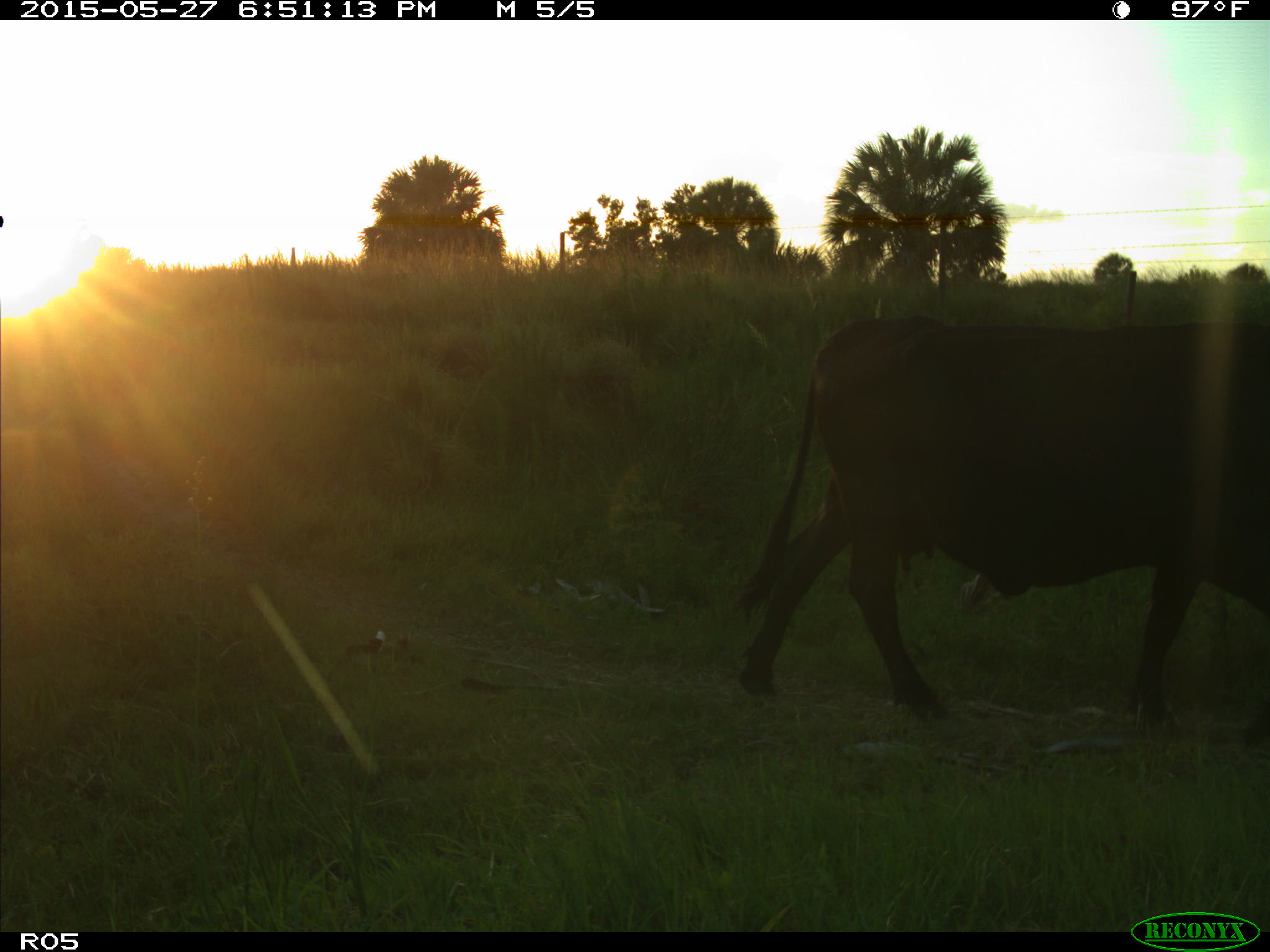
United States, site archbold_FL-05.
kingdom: Animalia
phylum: Chordata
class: Mammalia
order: Artiodactyla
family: Bovidae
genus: Bos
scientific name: Bos taurus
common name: domestic cow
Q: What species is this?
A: Bos taurus (domestic cow).